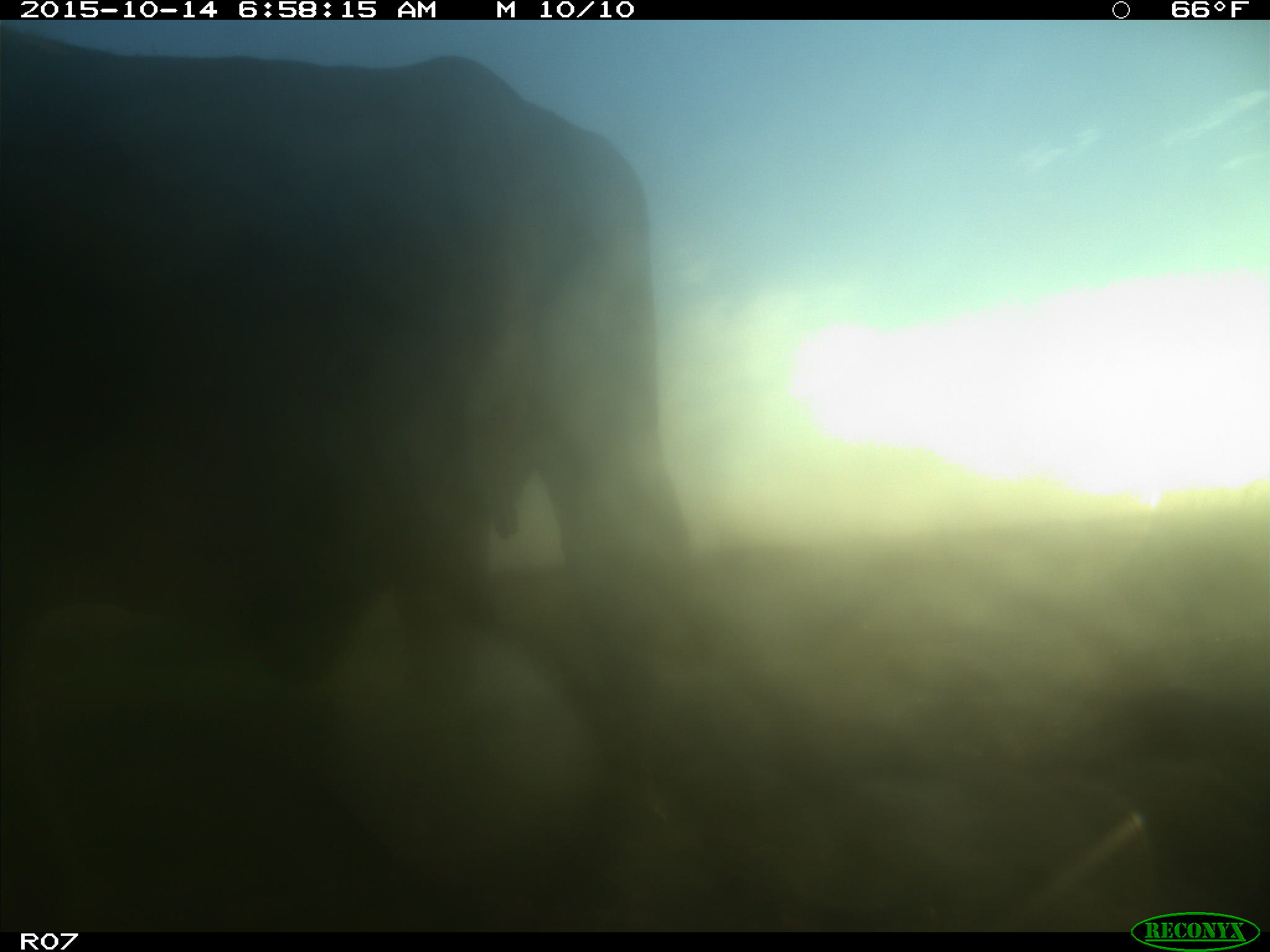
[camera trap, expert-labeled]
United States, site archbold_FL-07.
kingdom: Animalia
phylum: Chordata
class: Mammalia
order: Artiodactyla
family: Bovidae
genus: Bos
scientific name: Bos taurus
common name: domestic cow